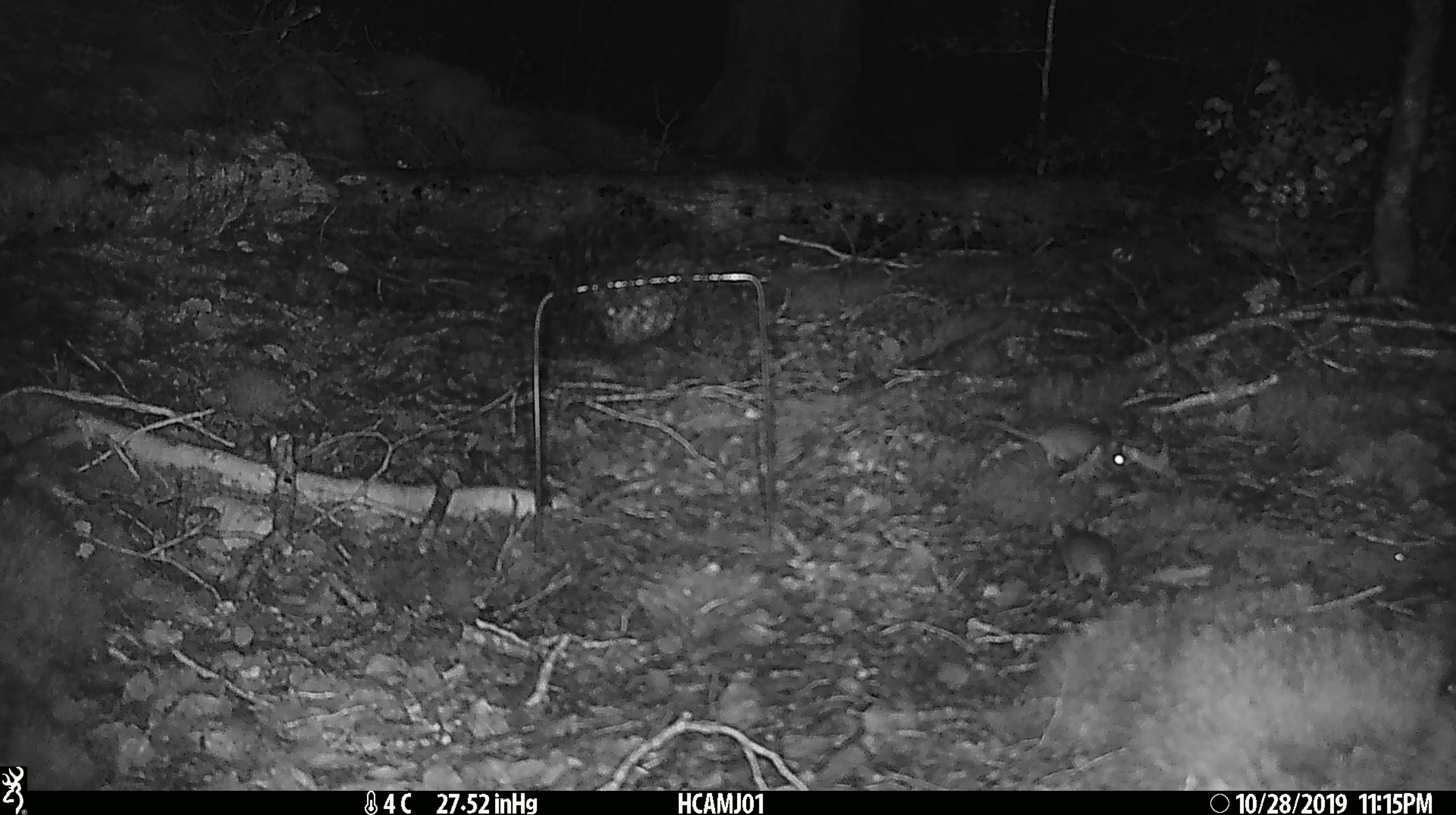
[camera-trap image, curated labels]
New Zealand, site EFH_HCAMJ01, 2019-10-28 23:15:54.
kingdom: Animalia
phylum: Chordata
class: Mammalia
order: Rodentia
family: Muridae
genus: Mus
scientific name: Mus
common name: mouse